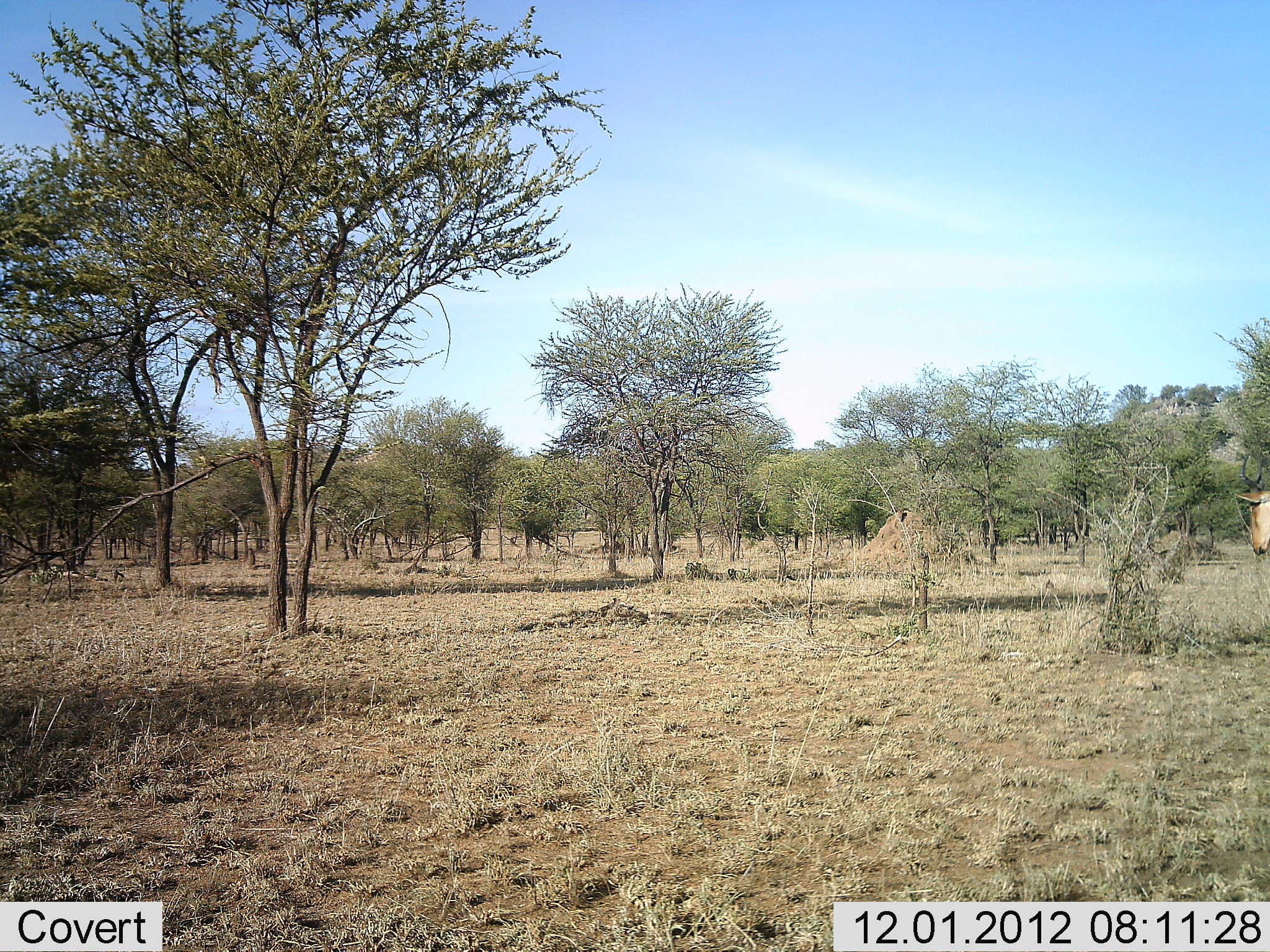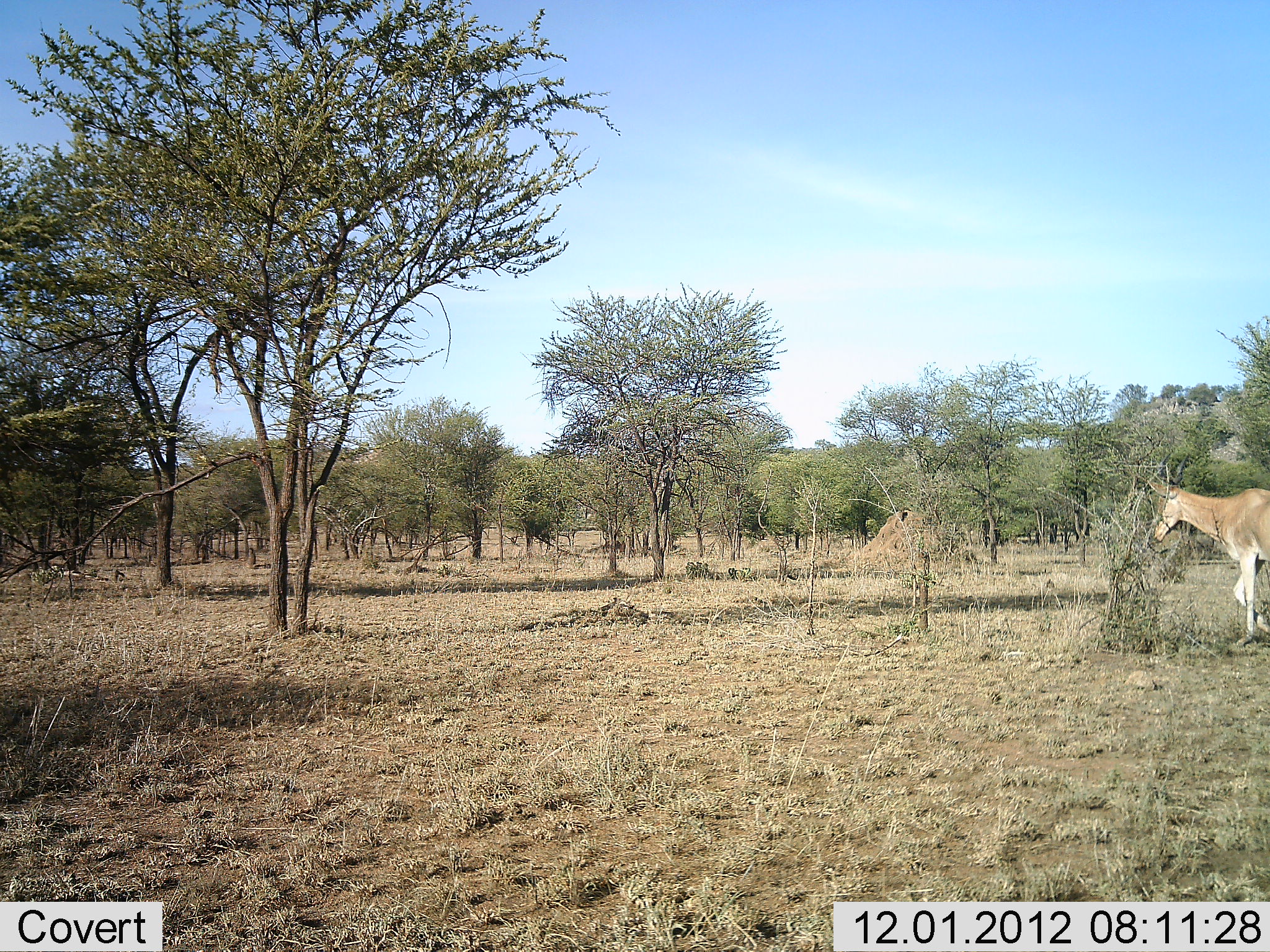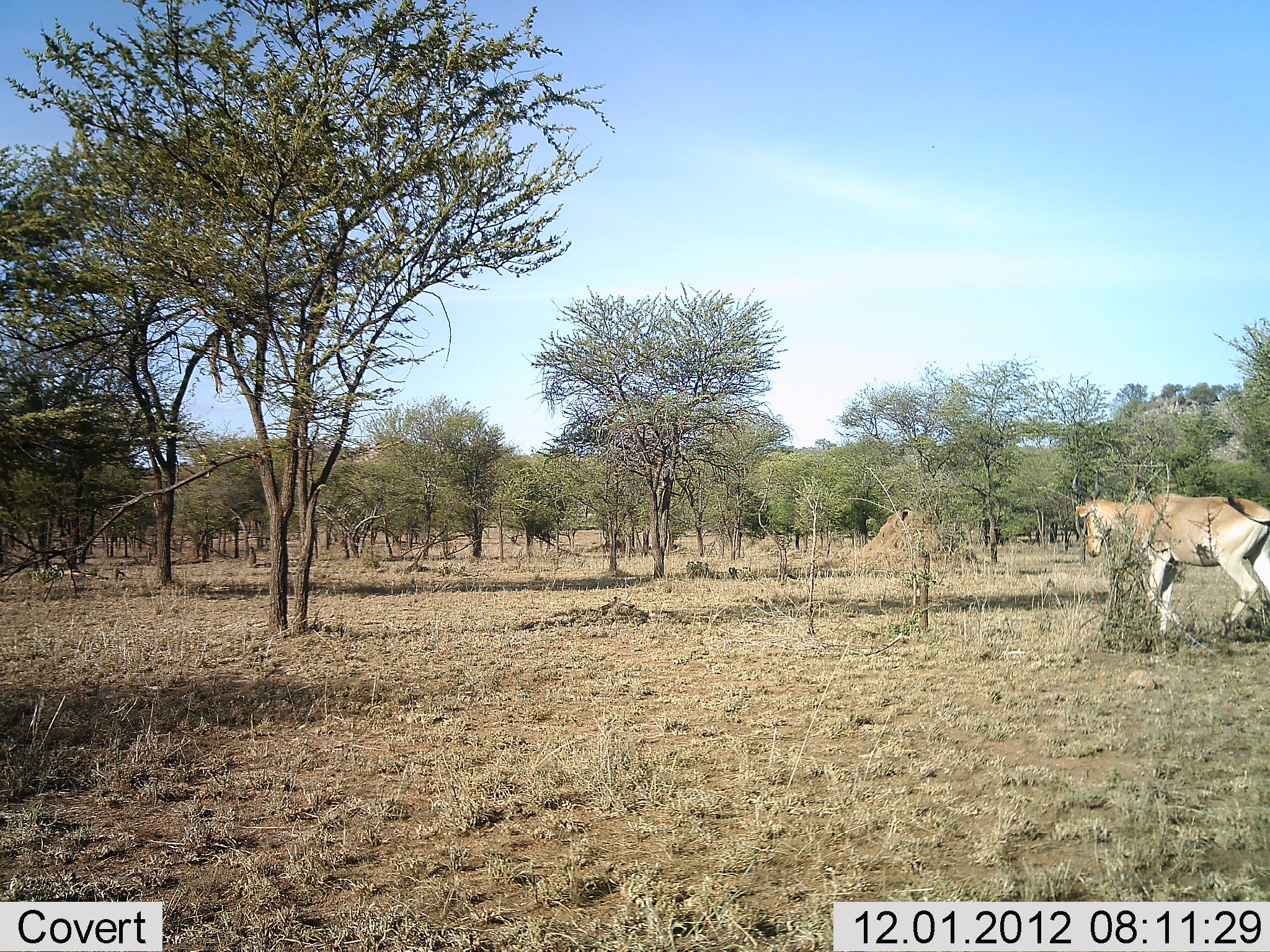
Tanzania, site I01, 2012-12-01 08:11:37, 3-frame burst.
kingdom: Animalia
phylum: Chordata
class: Mammalia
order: Artiodactyla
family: Bovidae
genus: Alcelaphus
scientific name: Alcelaphus buselaphus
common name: hartebeest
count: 1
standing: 0%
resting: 0%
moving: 100%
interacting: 0%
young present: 0%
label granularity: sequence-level